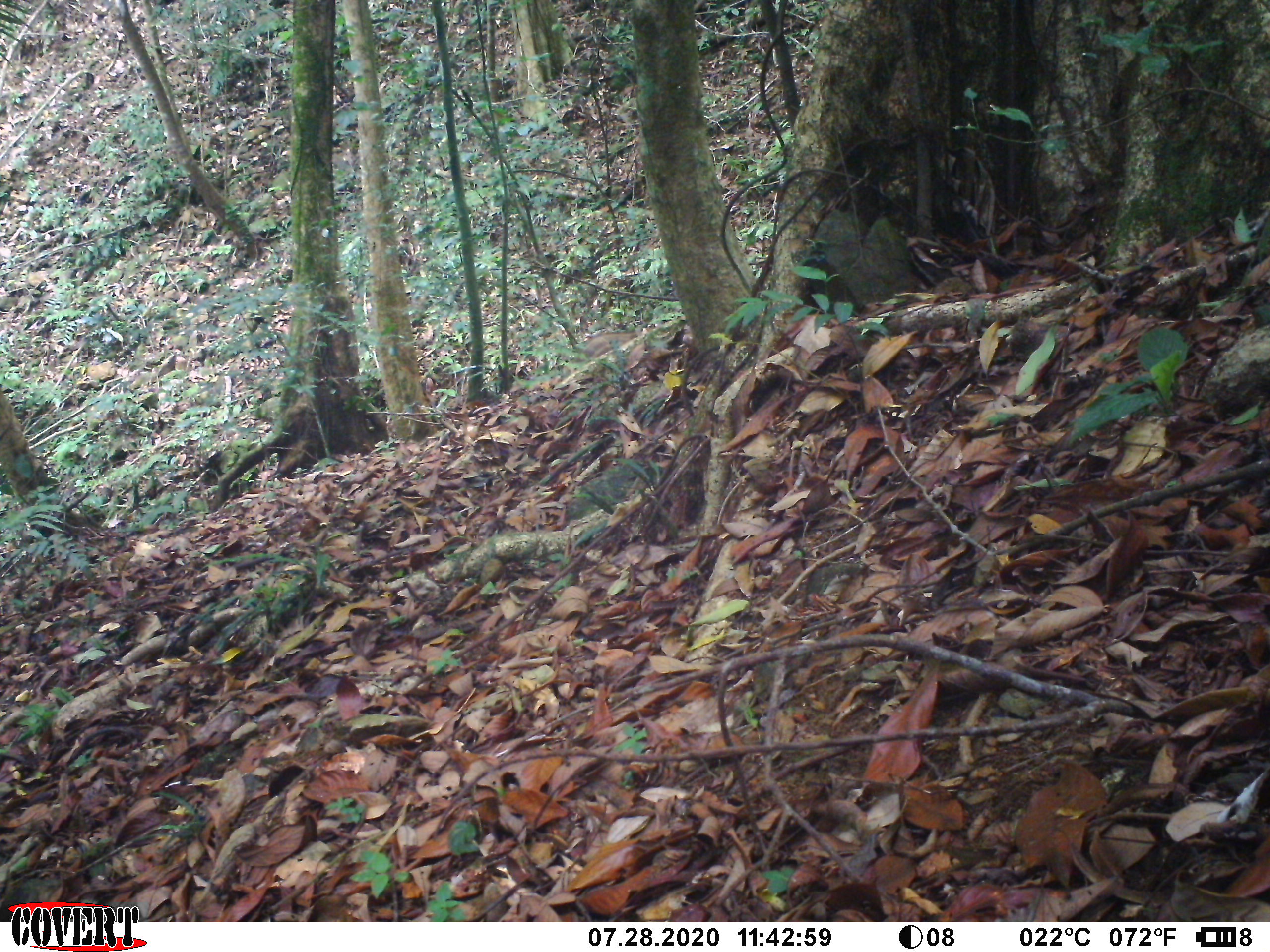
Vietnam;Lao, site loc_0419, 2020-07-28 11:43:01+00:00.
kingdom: Animalia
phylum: Chordata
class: Mammalia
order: Artiodactyla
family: Suidae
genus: Sus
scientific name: Sus scrofa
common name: eurasian wild pig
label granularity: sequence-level